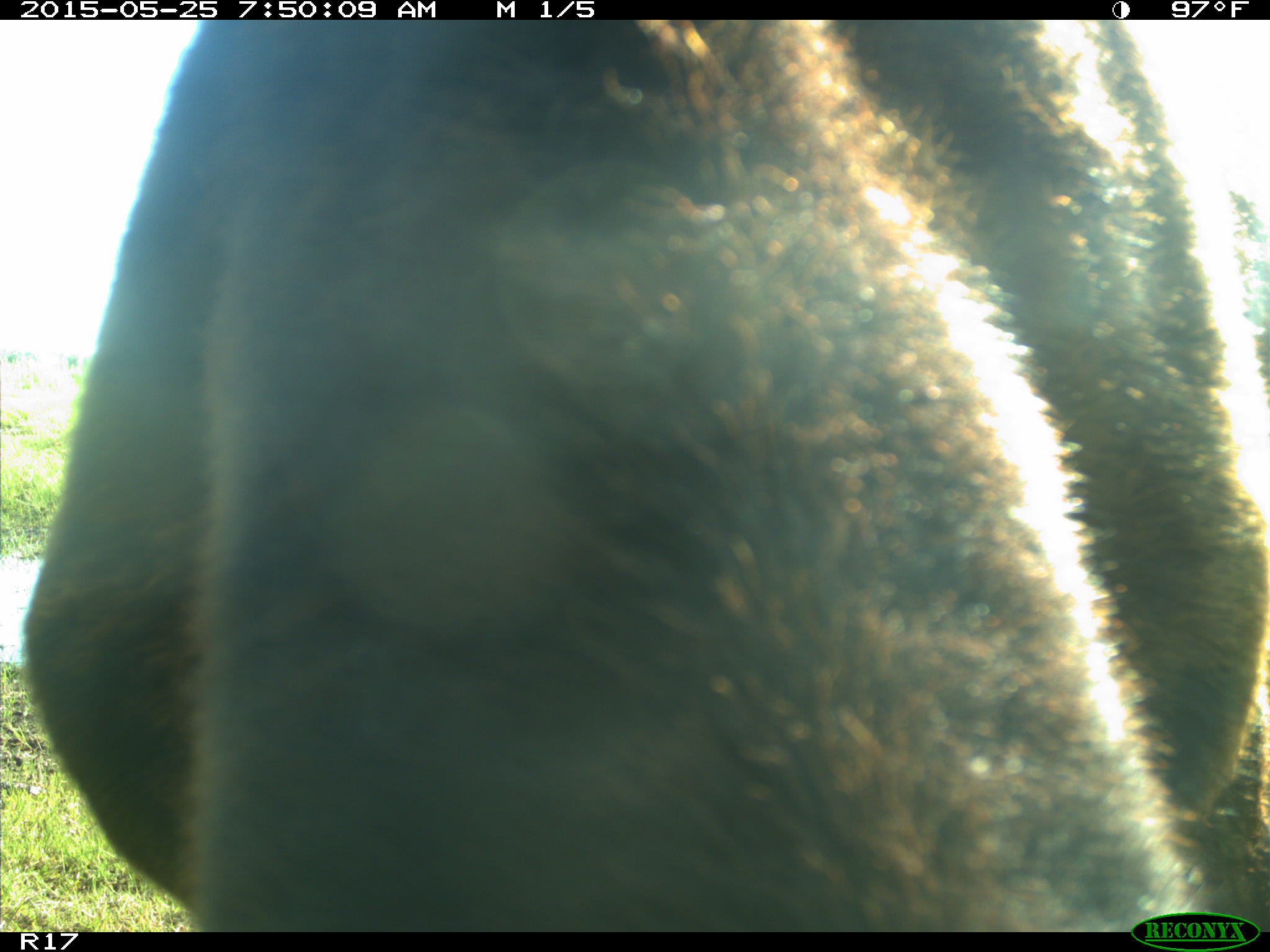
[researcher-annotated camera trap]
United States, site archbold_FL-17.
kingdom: Animalia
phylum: Chordata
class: Mammalia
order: Artiodactyla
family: Bovidae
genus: Bos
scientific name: Bos taurus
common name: domestic cow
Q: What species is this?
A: Bos taurus (domestic cow).